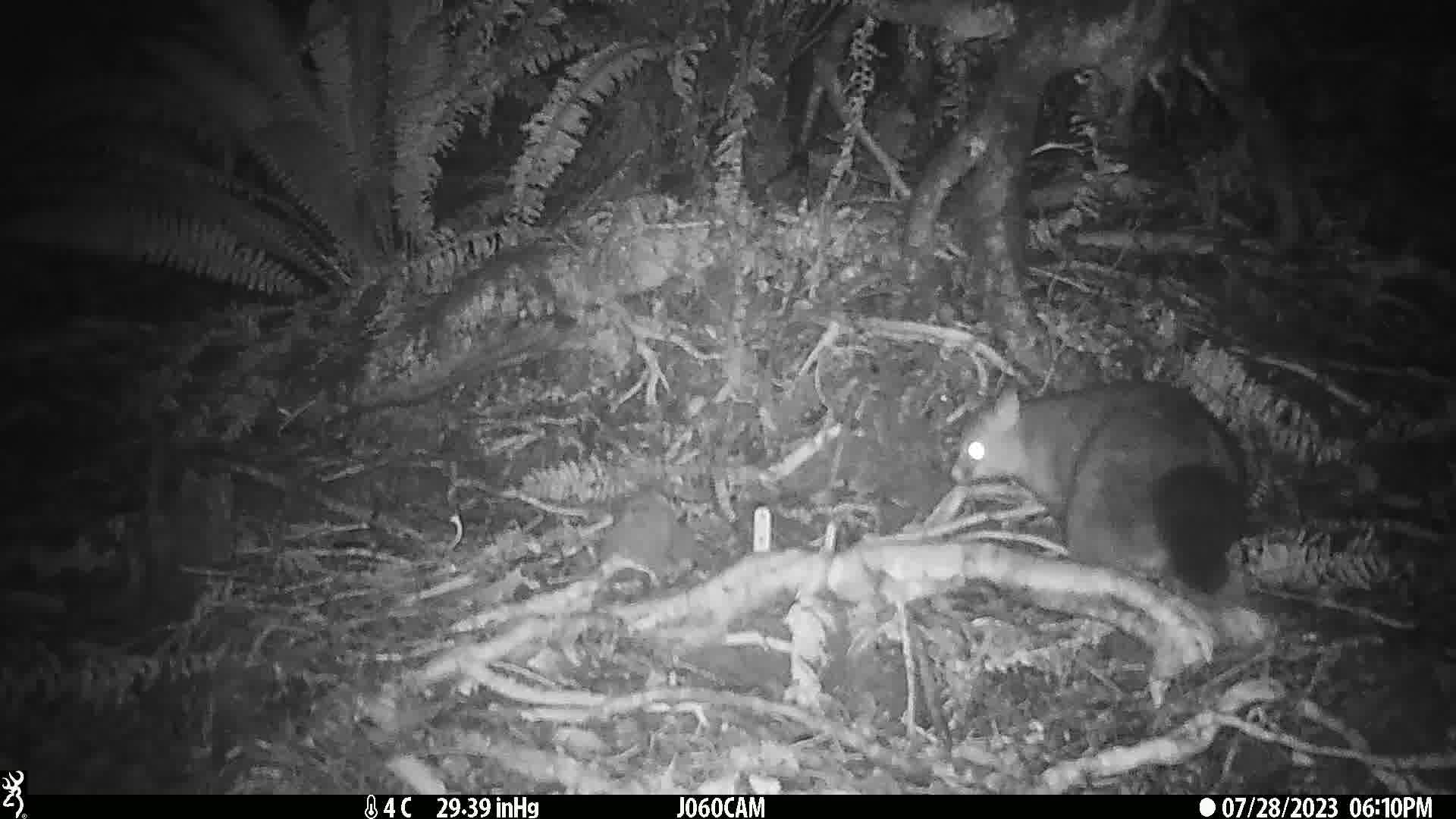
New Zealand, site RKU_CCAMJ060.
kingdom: Animalia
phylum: Chordata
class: Mammalia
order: Diprotodontia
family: Phalangeridae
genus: Trichosurus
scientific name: Trichosurus vulpecula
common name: common brushtail possum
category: possum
Possum (common brushtail possum) (Trichosurus vulpecula).